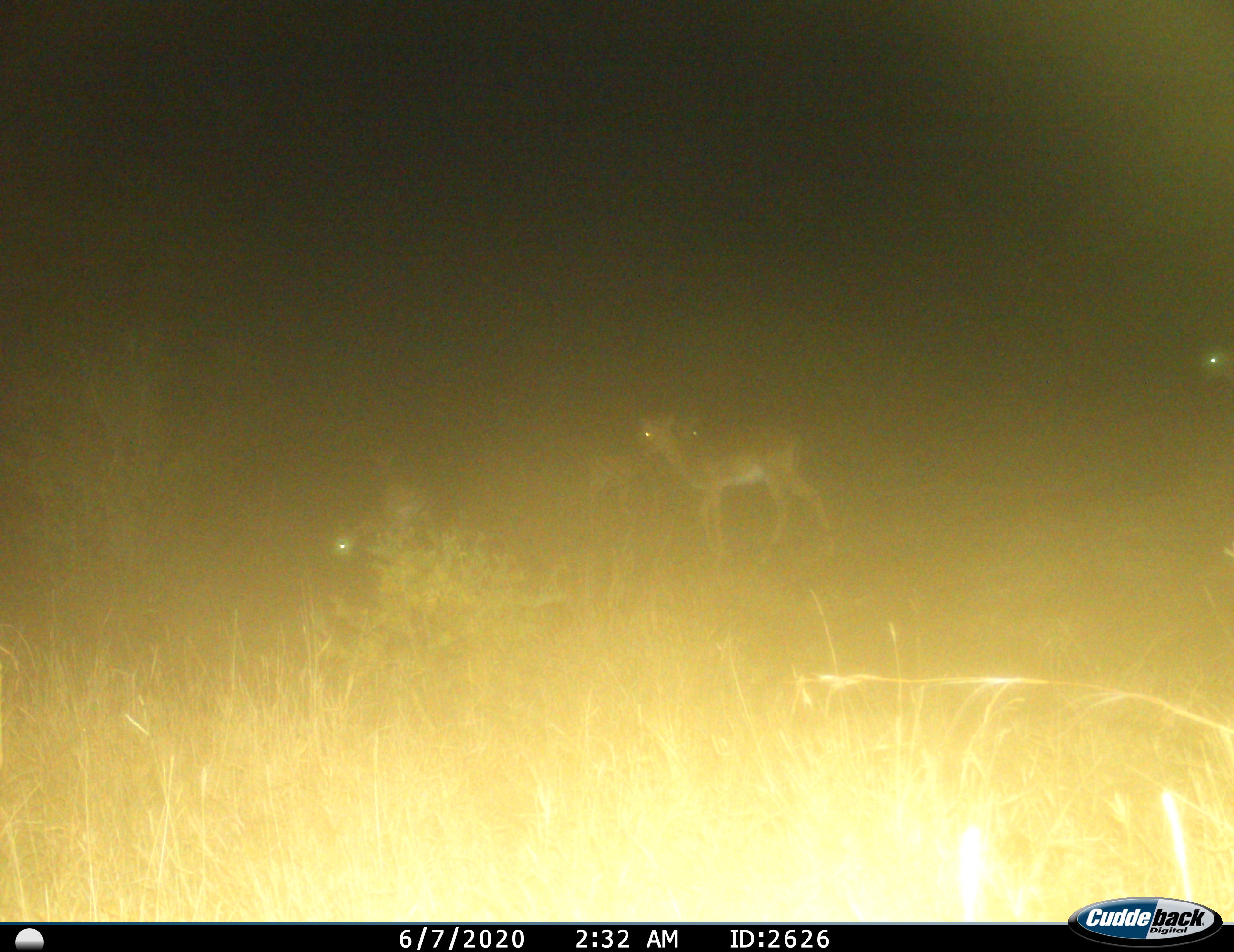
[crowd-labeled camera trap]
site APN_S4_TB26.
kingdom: Animalia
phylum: Chordata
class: Mammalia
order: Artiodactyla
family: Bovidae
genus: Aepyceros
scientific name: Aepyceros melampus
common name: impala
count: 2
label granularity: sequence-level